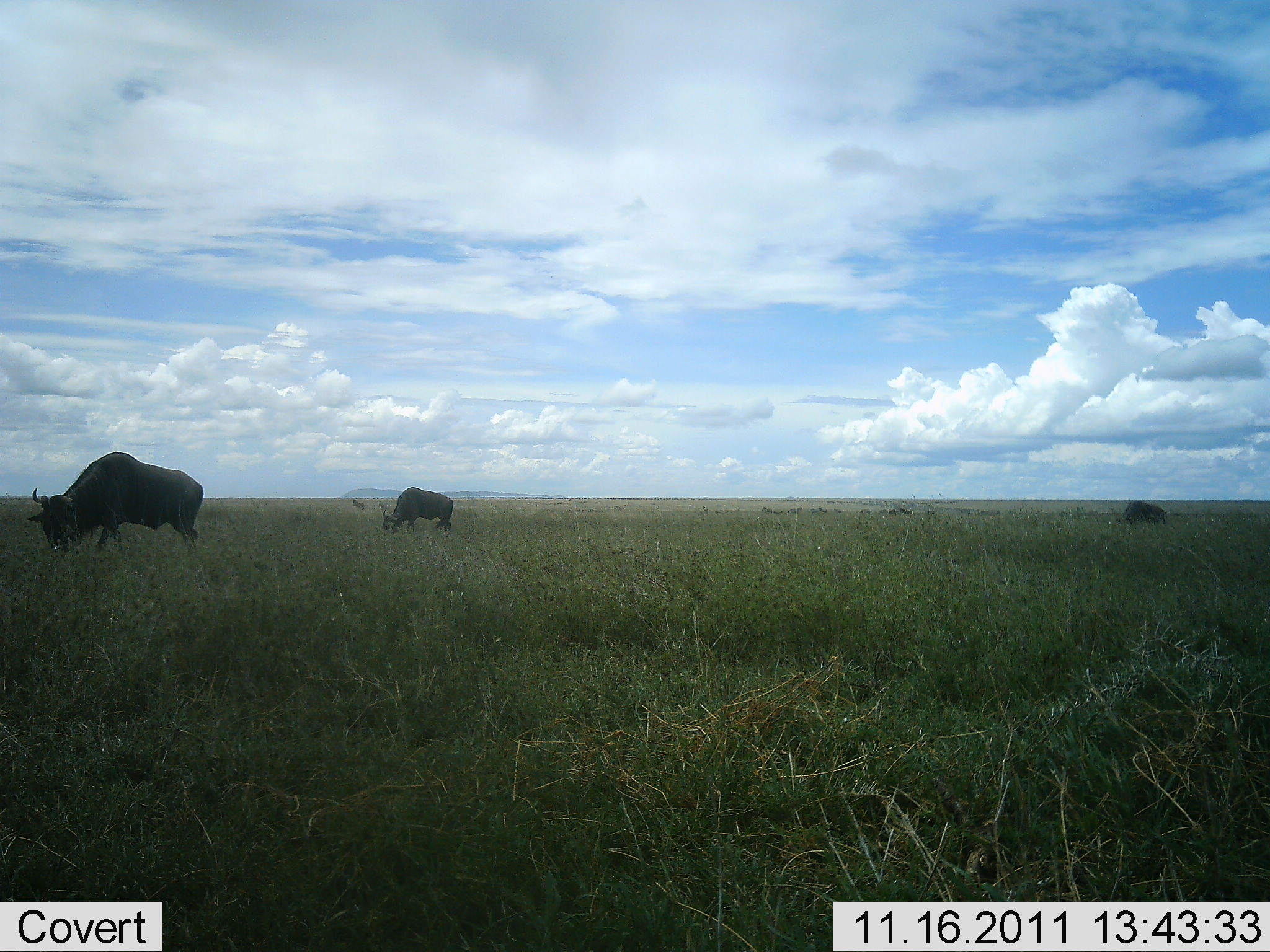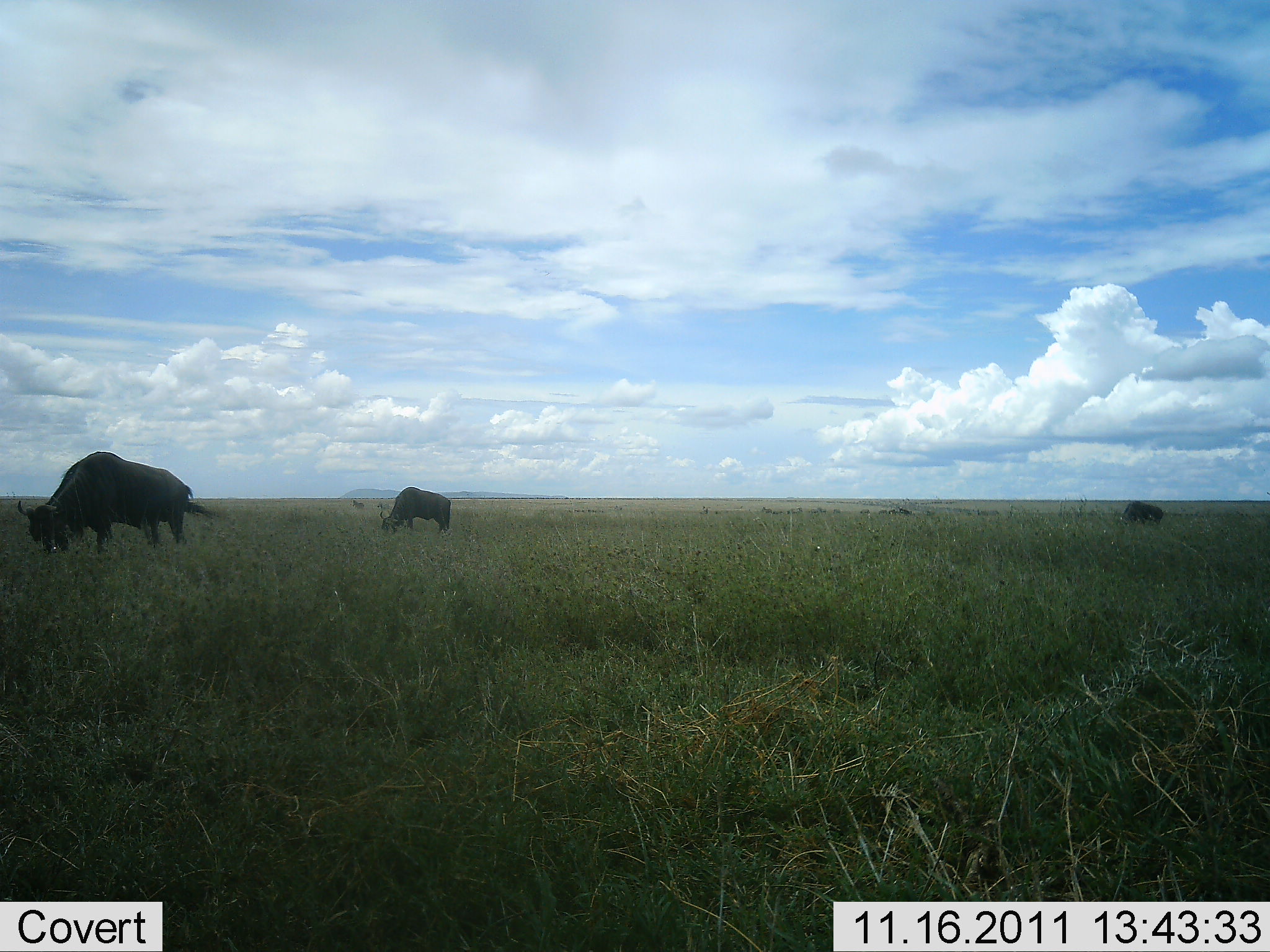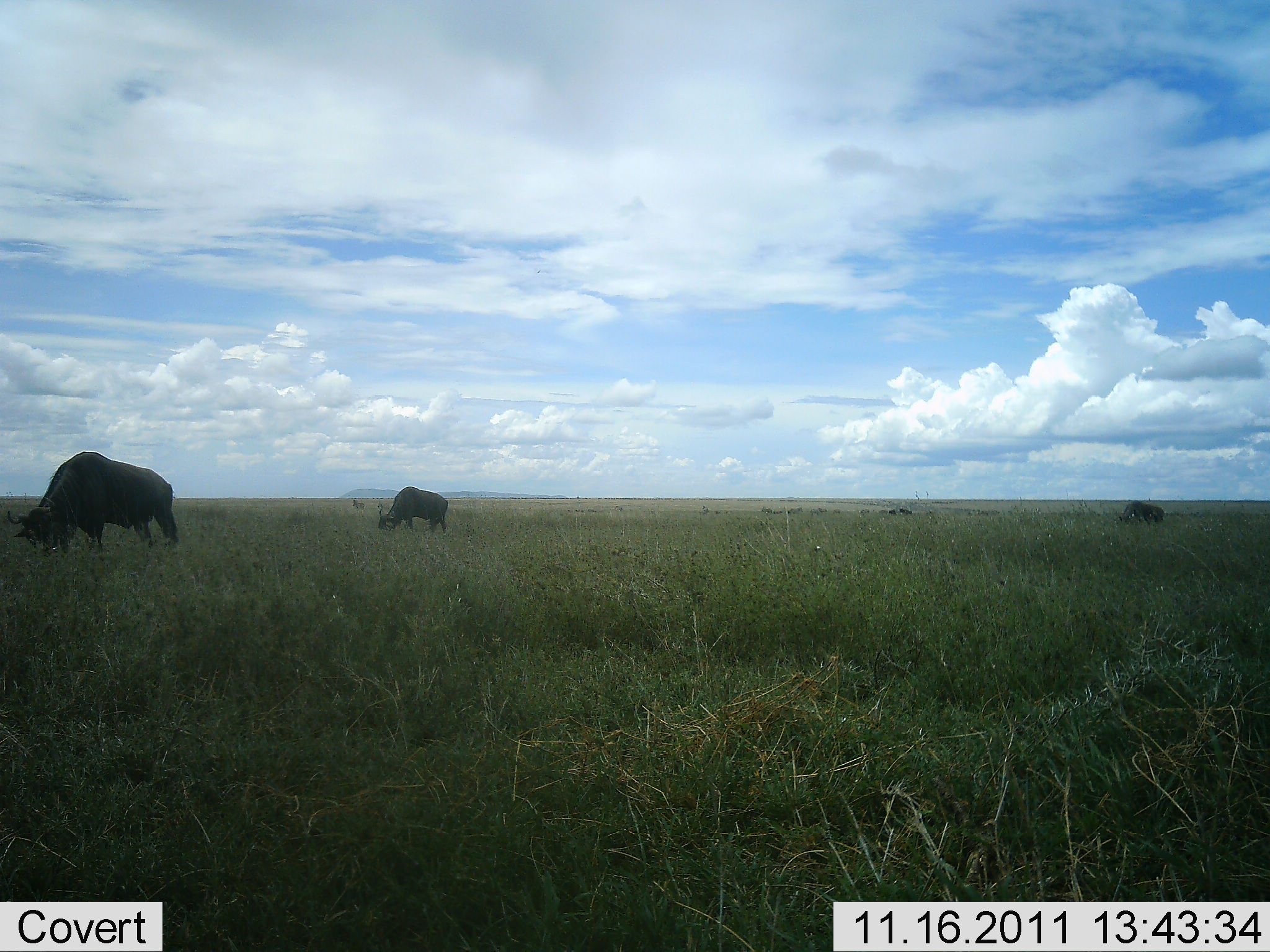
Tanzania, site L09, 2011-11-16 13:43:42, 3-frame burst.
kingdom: Animalia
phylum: Chordata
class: Mammalia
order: Artiodactyla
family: Bovidae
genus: Connochaetes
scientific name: Connochaetes taurinus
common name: blue wildebeest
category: wildebeest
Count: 3.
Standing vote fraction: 0%.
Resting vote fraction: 8%.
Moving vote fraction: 0%.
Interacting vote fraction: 0%.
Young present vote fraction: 0%.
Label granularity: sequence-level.